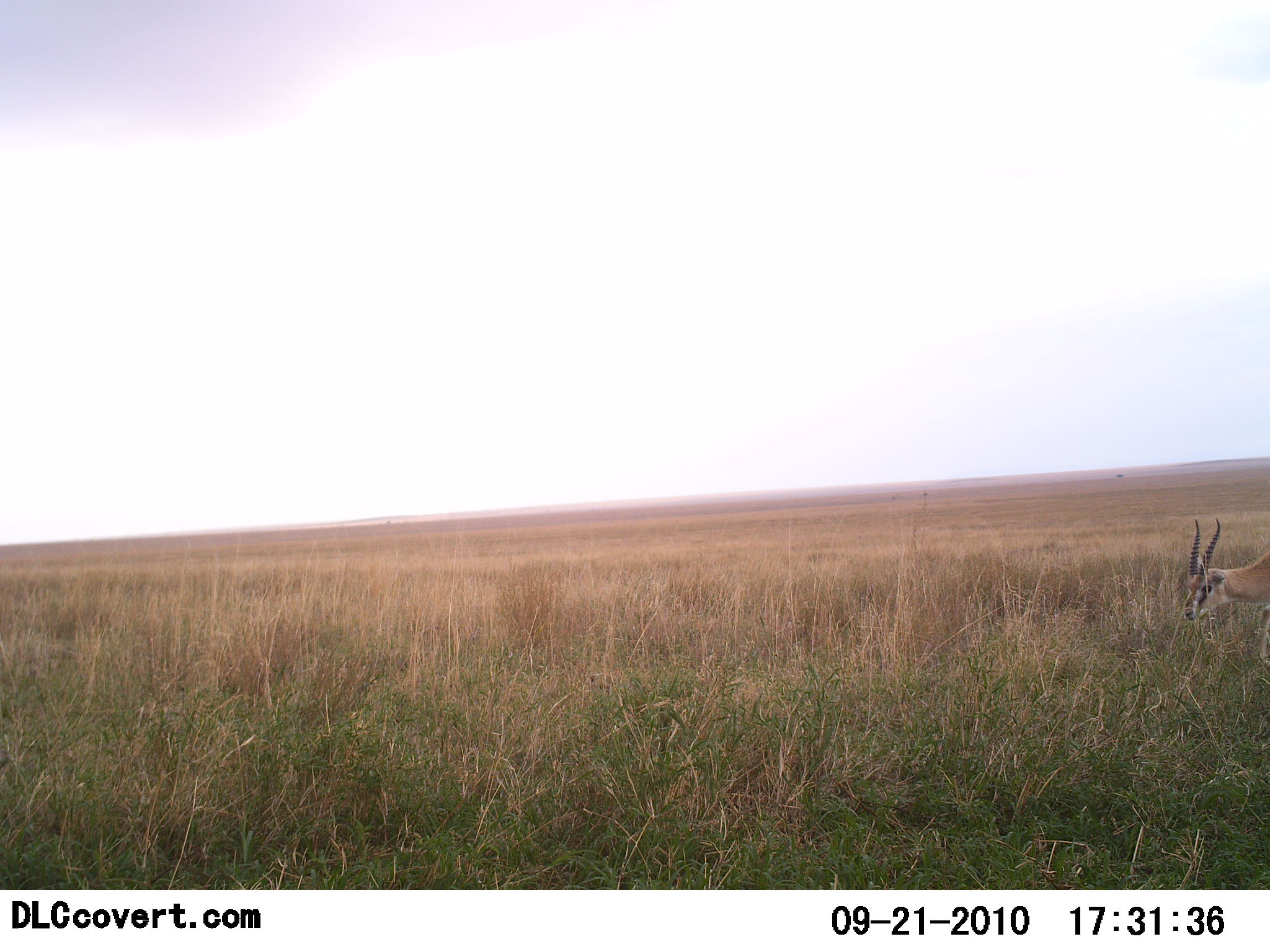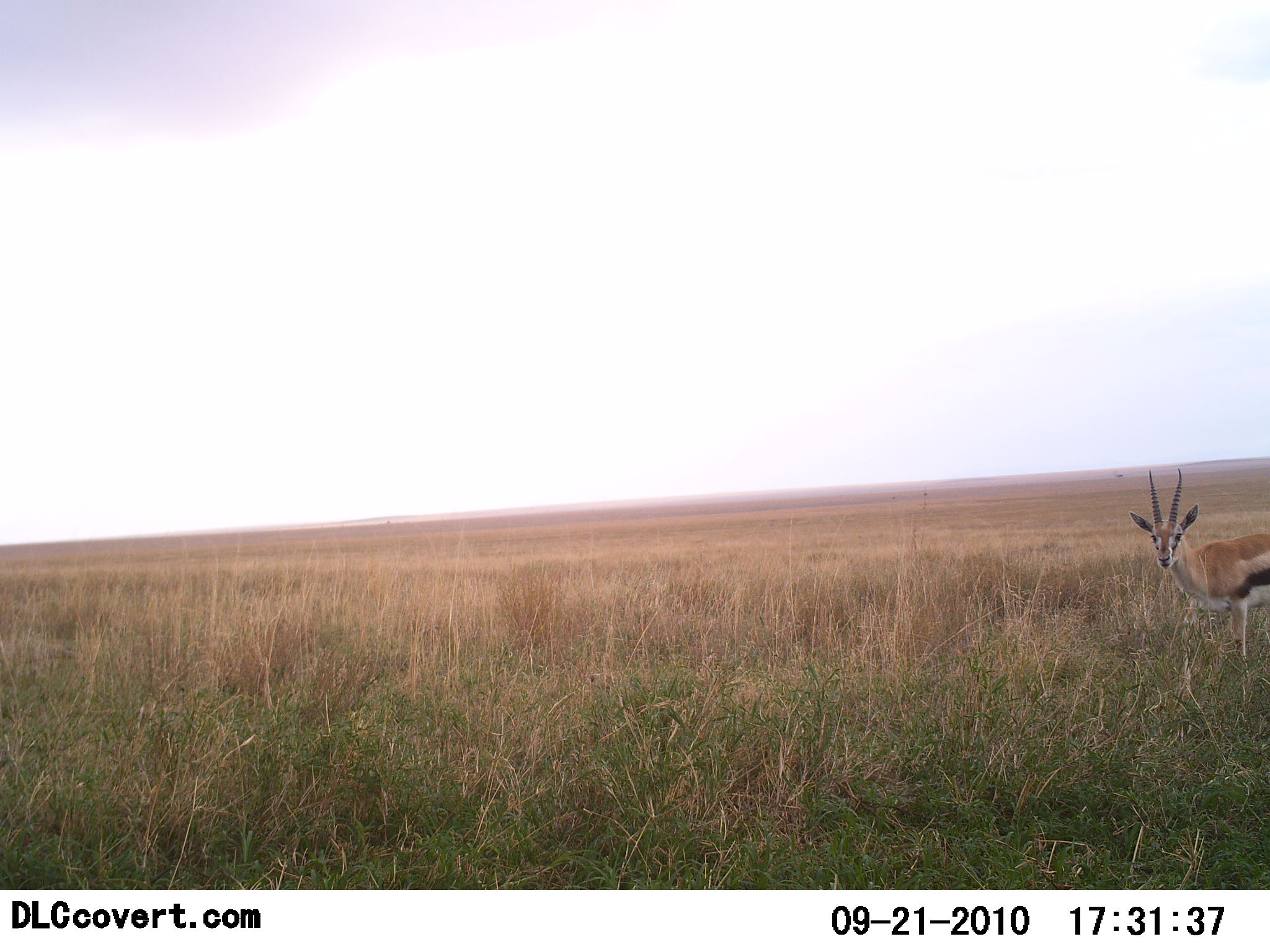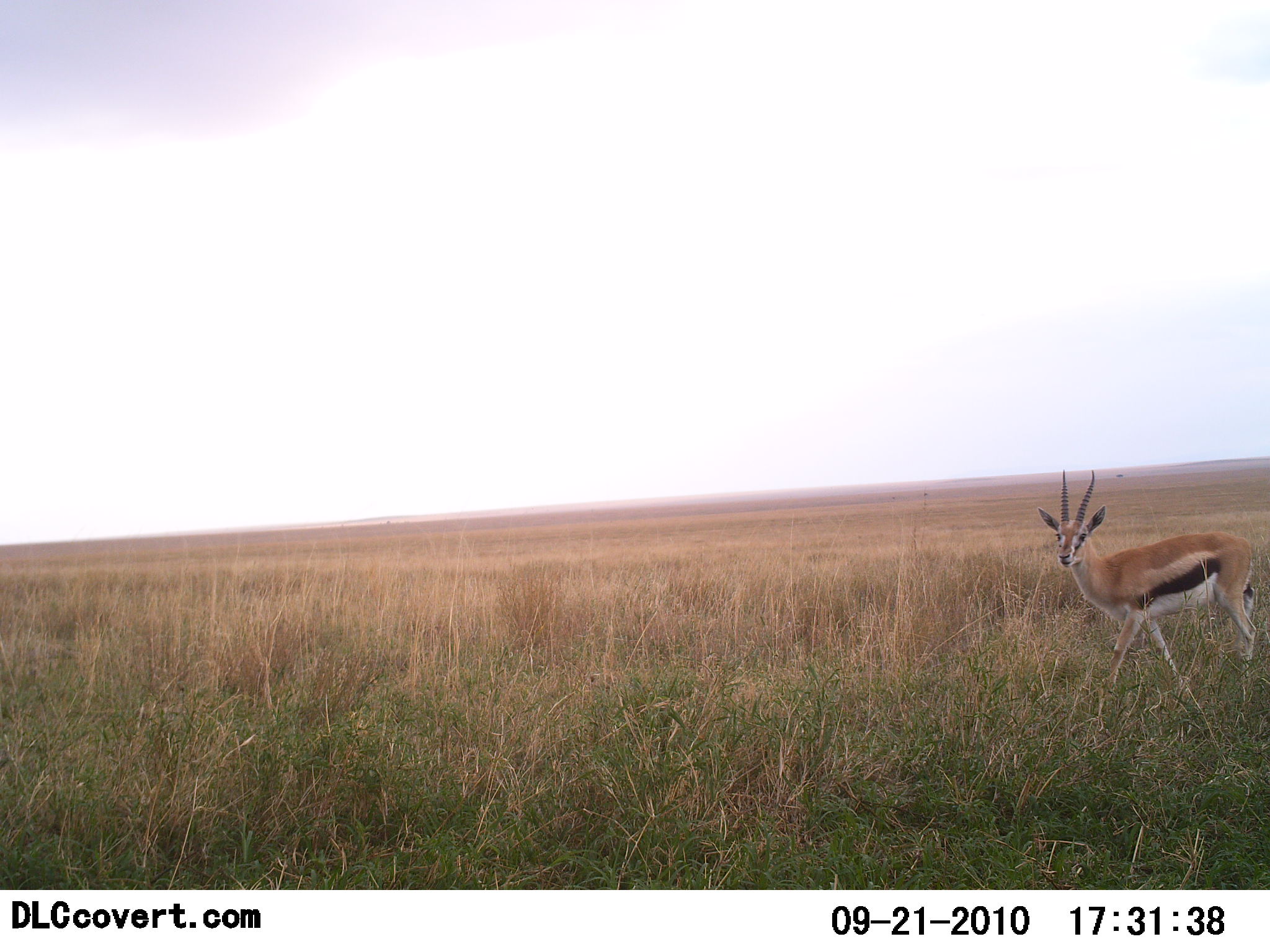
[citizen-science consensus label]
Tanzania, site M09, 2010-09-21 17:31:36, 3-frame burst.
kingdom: Animalia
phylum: Chordata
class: Mammalia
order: Artiodactyla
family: Bovidae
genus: Eudorcas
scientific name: Eudorcas thomsonii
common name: thomson's gazelle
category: gazellethomsons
Gazellethomsons (thomson's gazelle) (Eudorcas thomsonii), count 1. Behavior (volunteer vote fractions): standing 15%, resting 0%, moving 85%, interacting 0%. Young present (vote fraction): 0%. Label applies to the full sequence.